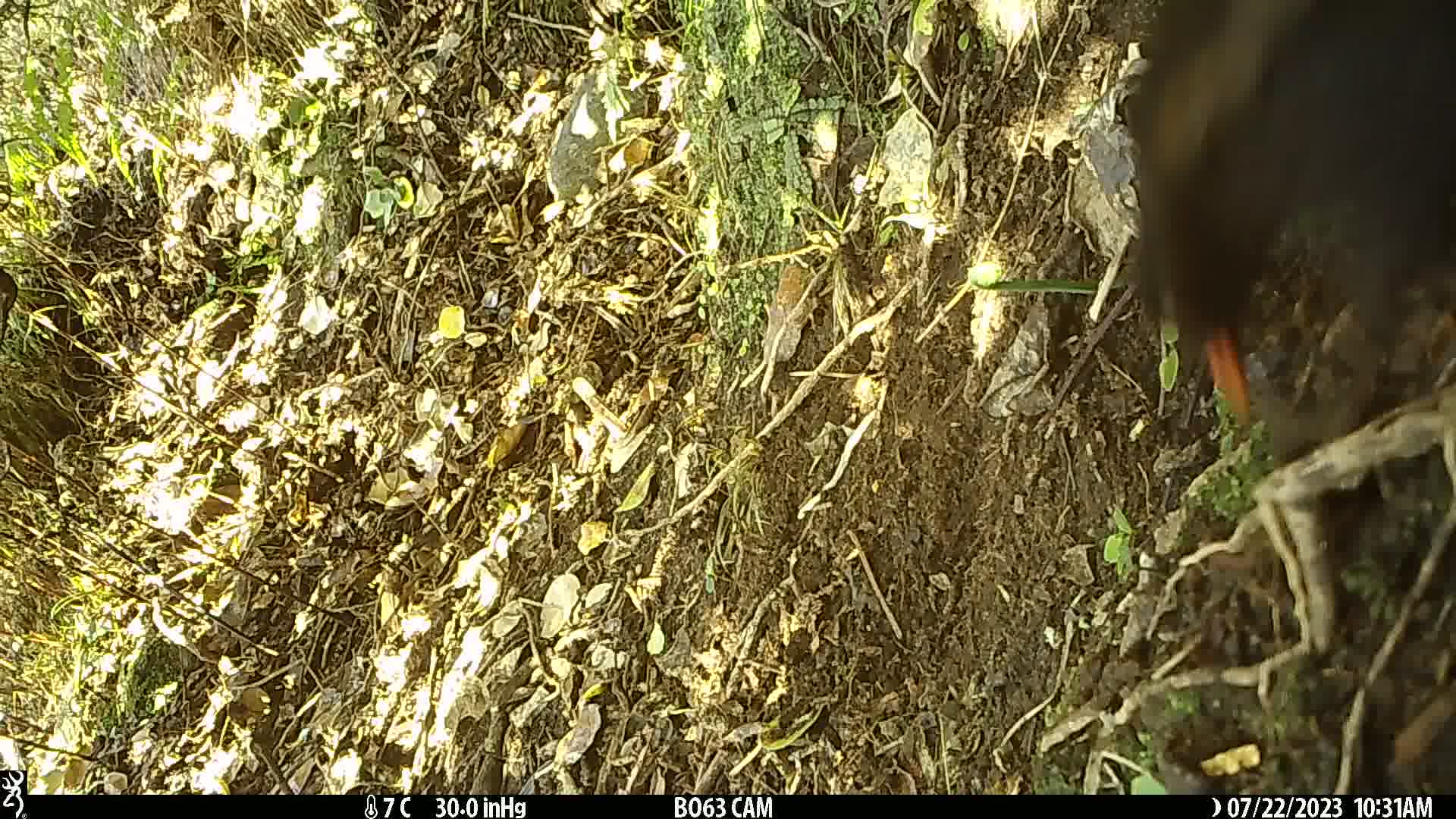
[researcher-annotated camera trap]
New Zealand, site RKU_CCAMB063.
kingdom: Animalia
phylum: Chordata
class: Aves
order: Passeriformes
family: Turdidae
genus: Turdus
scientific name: Turdus merula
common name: eurasian blackbird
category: blackbird